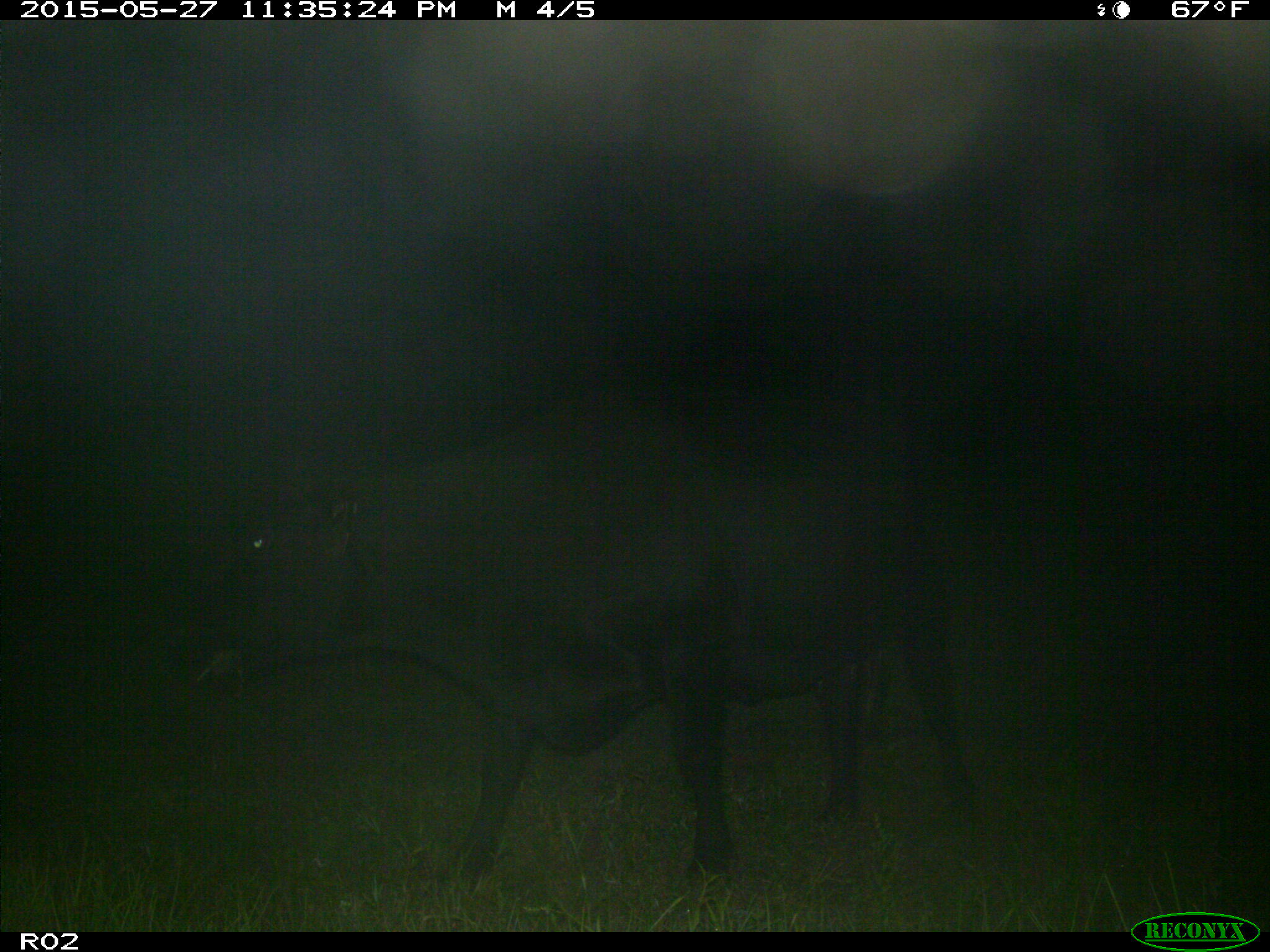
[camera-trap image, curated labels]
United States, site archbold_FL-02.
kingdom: Animalia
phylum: Chordata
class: Mammalia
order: Artiodactyla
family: Bovidae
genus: Bos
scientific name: Bos taurus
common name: domestic cow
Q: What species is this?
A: Bos taurus (domestic cow).